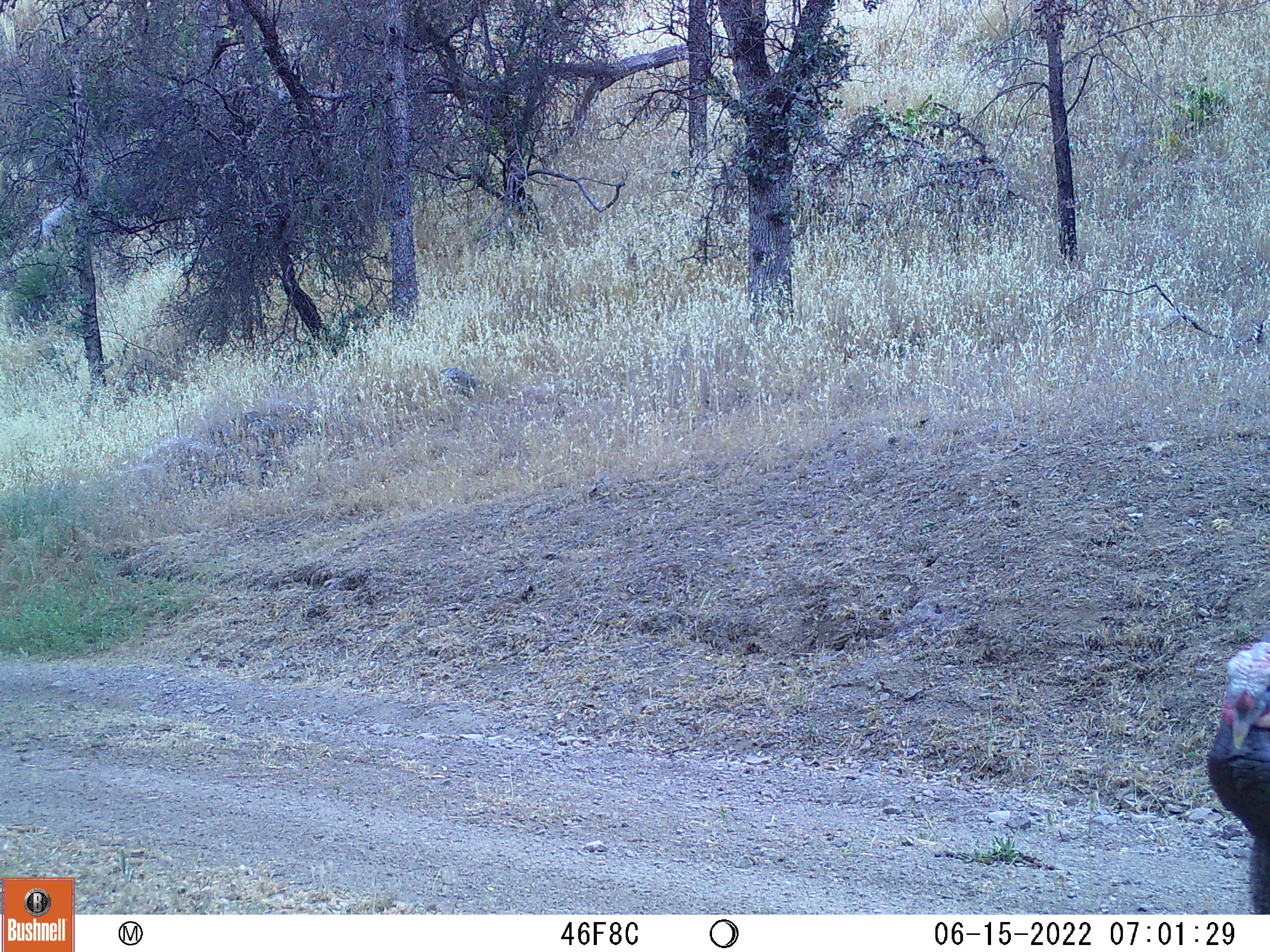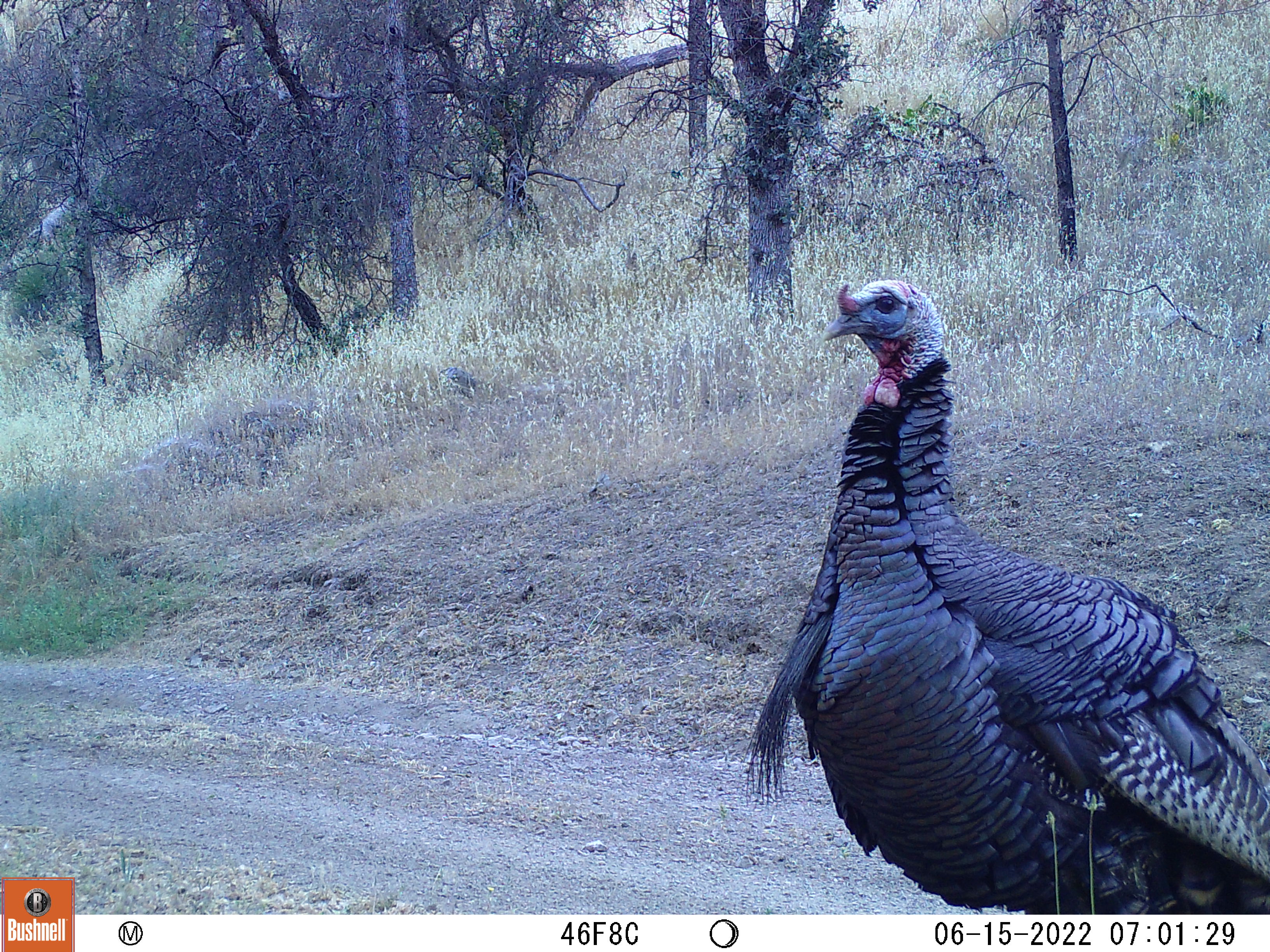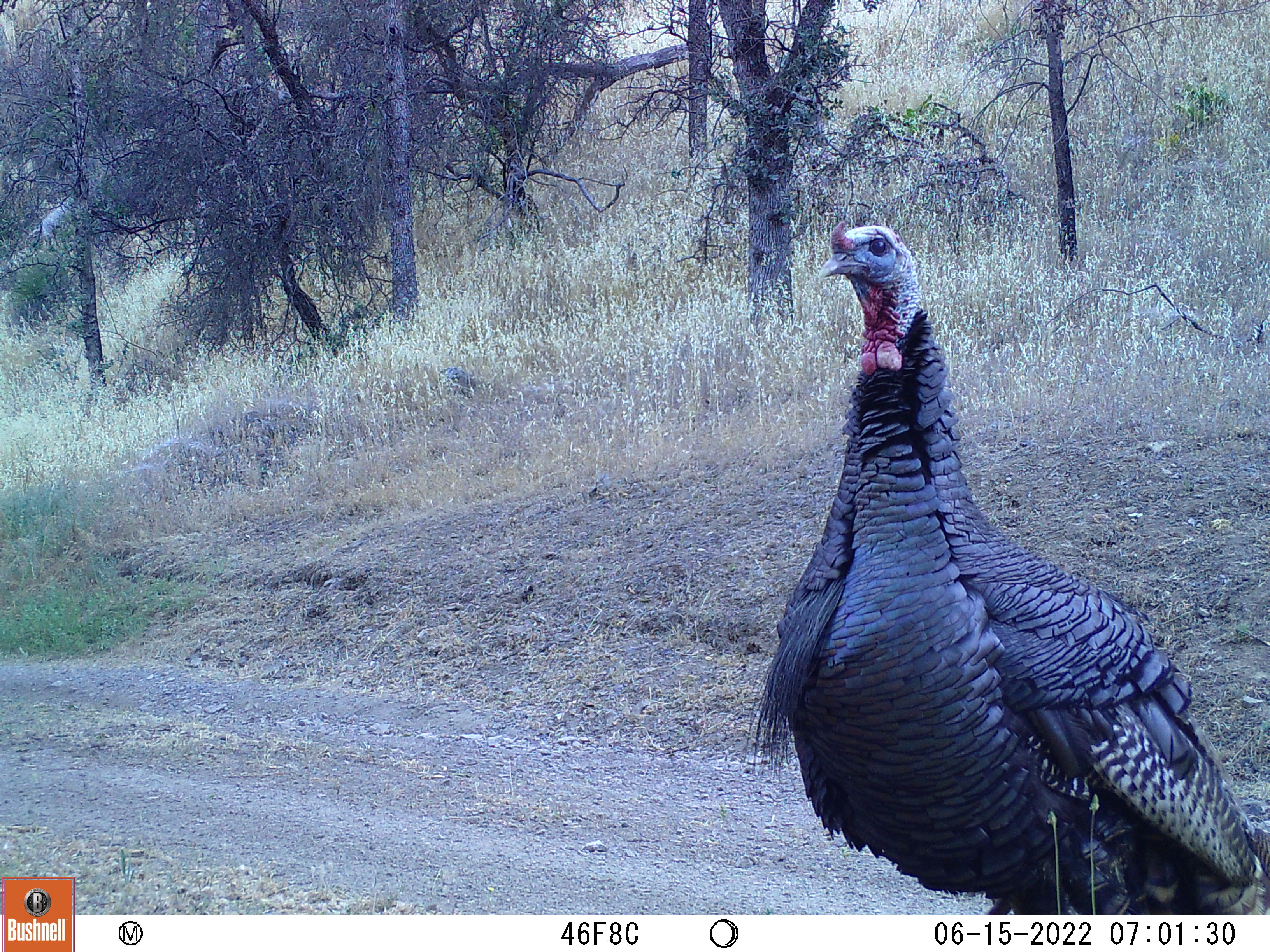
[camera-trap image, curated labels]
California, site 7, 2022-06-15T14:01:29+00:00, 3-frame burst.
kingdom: Animalia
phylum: Chordata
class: Aves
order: Galliformes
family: Phasianidae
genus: Meleagris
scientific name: Meleagris gallopavo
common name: turkey